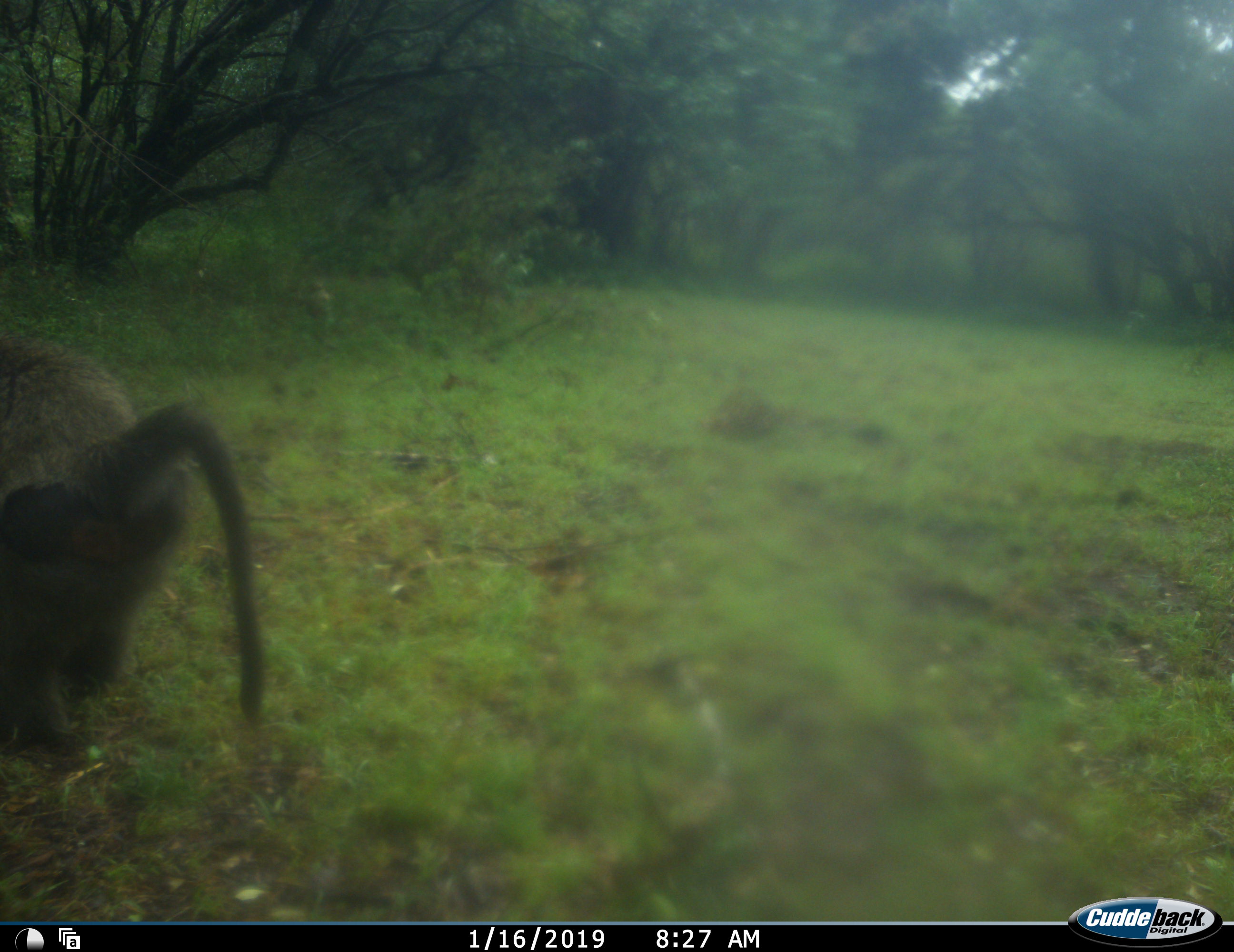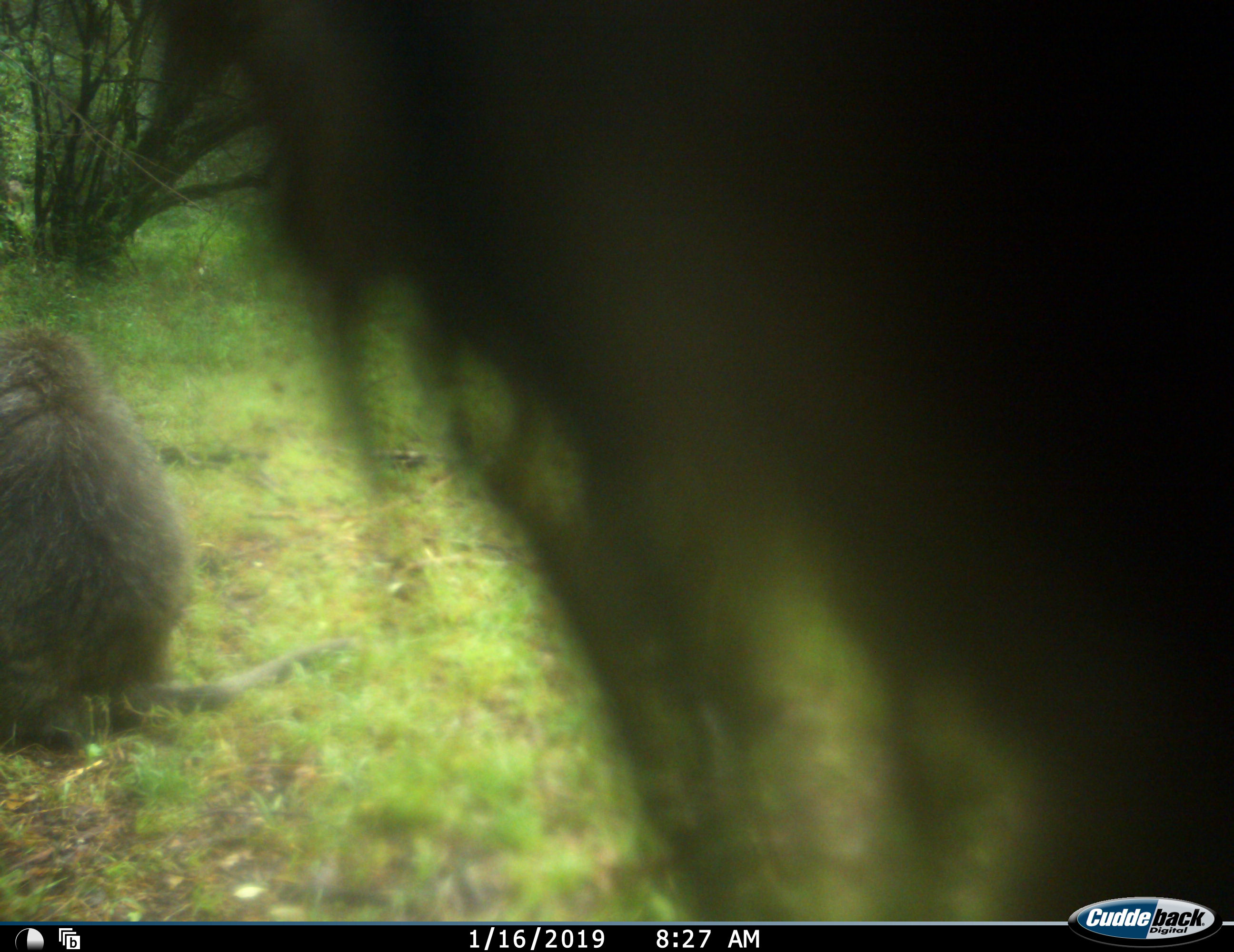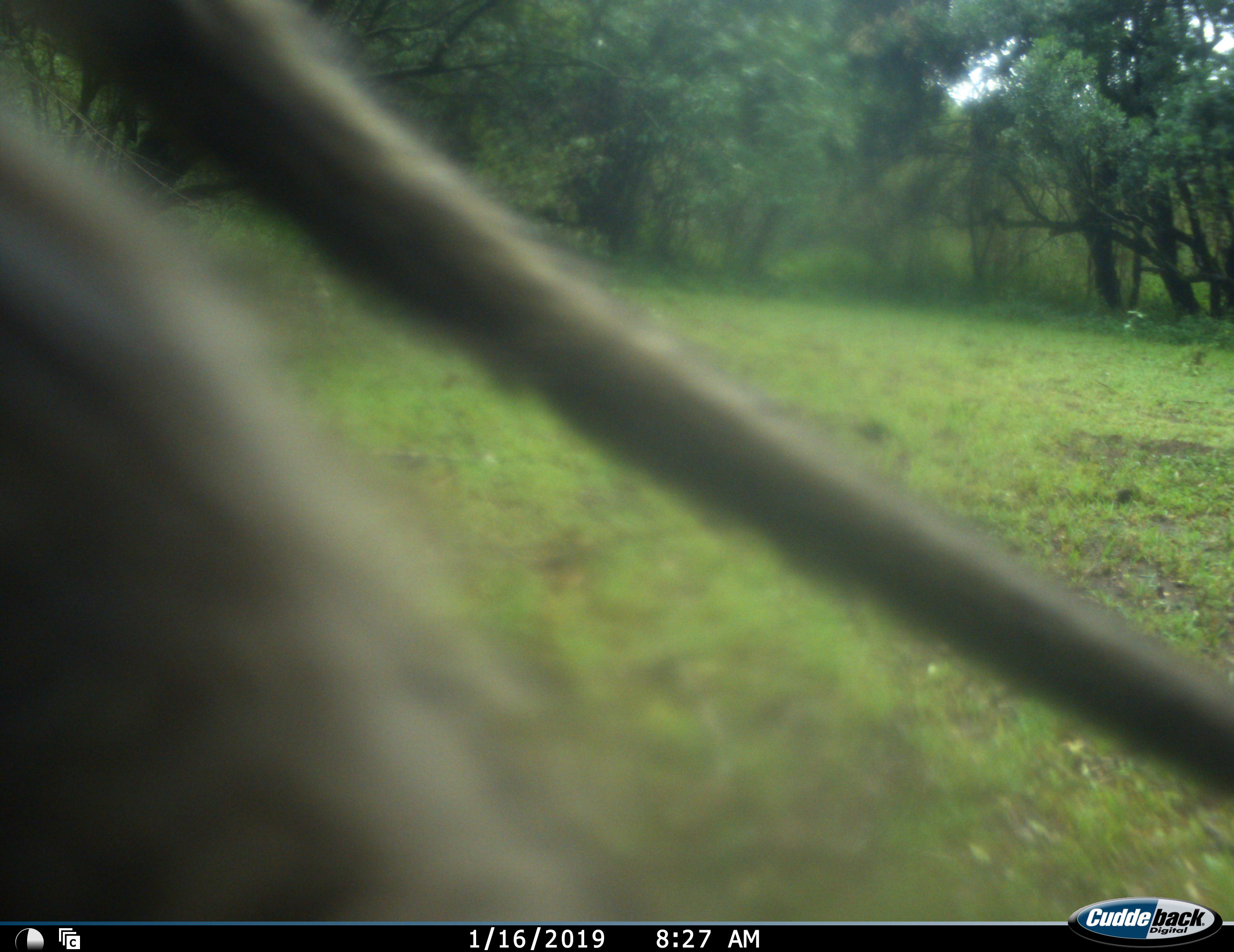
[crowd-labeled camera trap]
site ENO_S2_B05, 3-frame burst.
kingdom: Animalia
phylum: Chordata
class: Mammalia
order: Primates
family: Cercopithecidae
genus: Papio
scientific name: Papio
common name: baboon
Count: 2.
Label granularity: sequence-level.